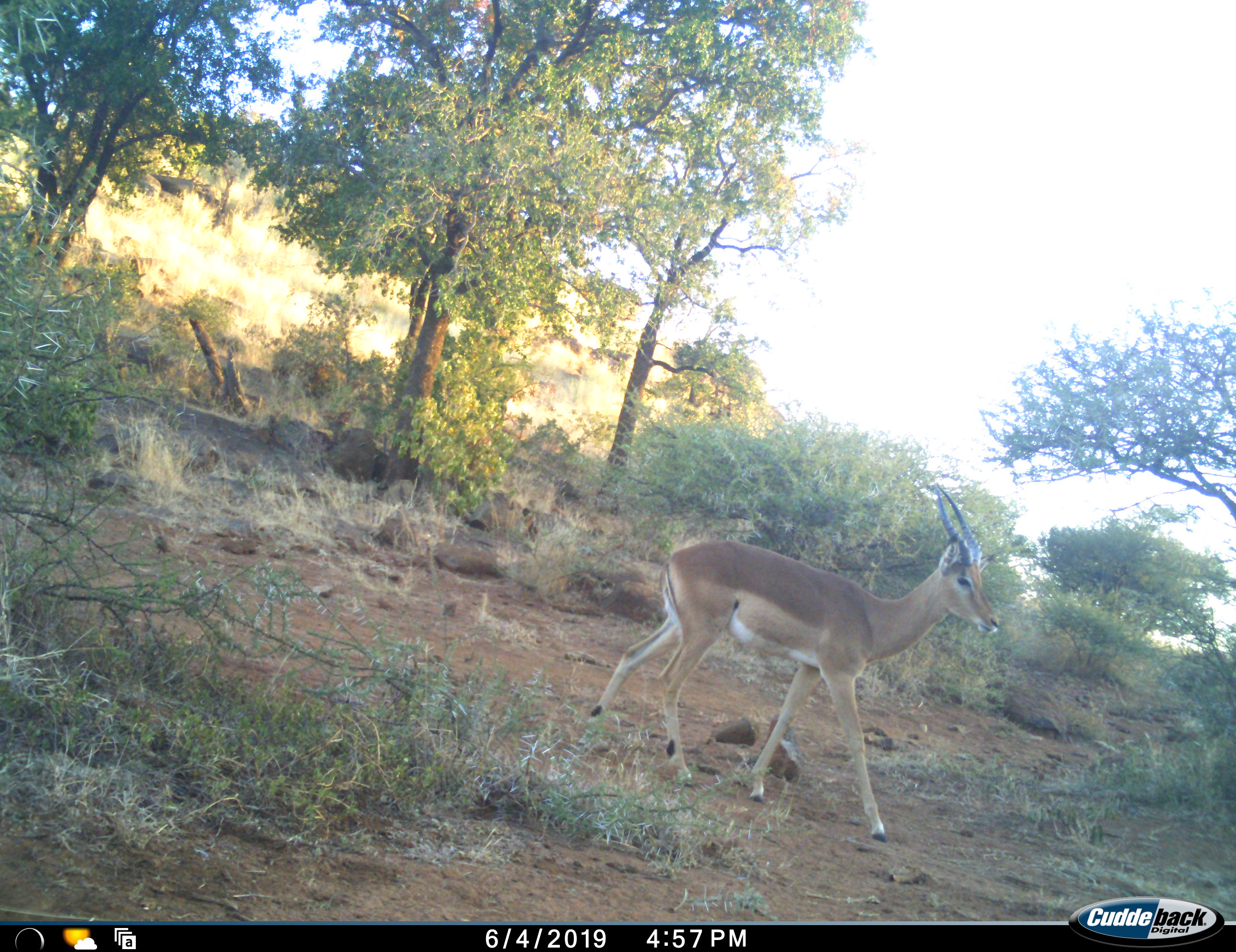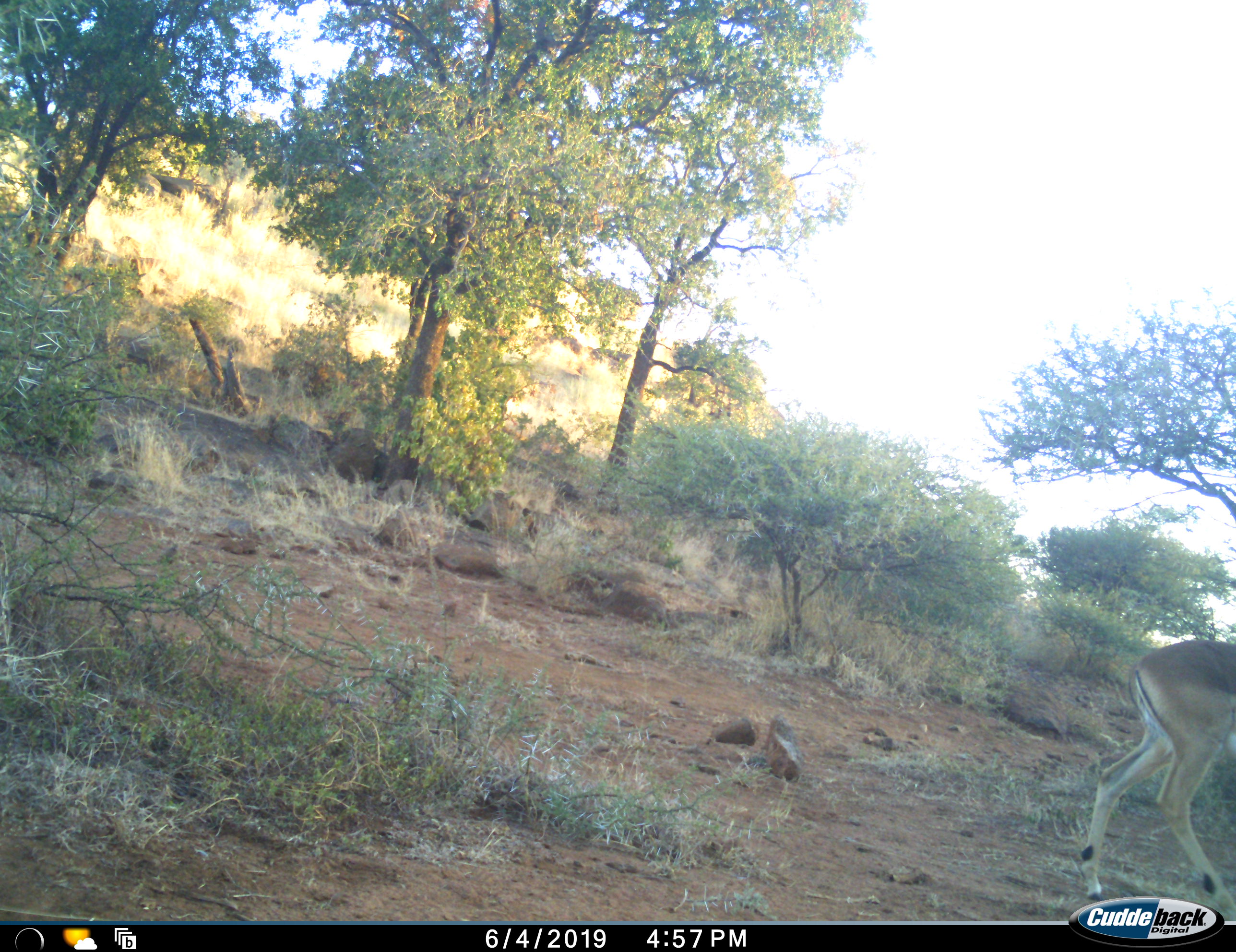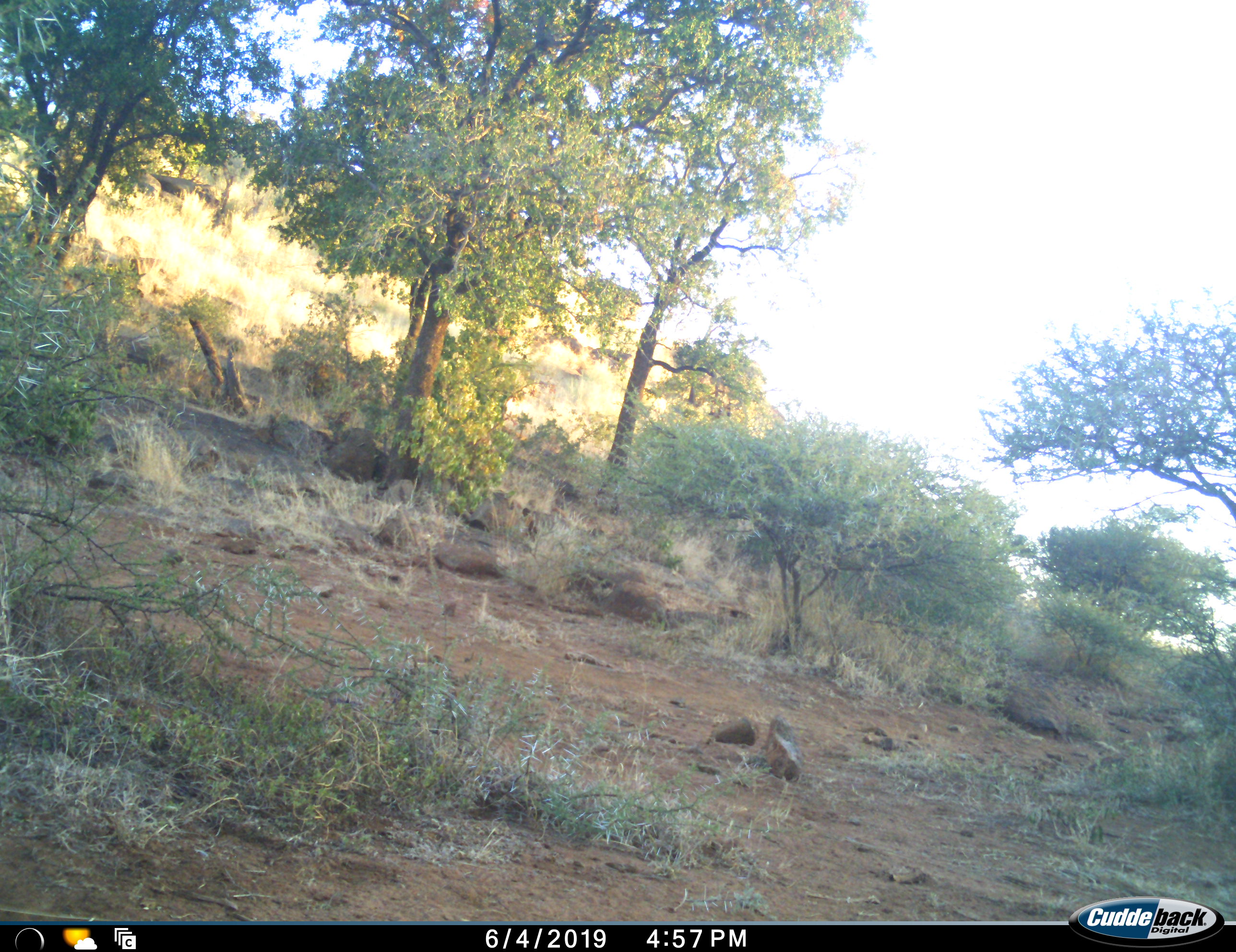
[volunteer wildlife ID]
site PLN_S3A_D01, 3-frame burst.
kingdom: Animalia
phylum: Chordata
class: Mammalia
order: Artiodactyla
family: Bovidae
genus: Aepyceros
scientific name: Aepyceros melampus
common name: impala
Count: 1.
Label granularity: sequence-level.